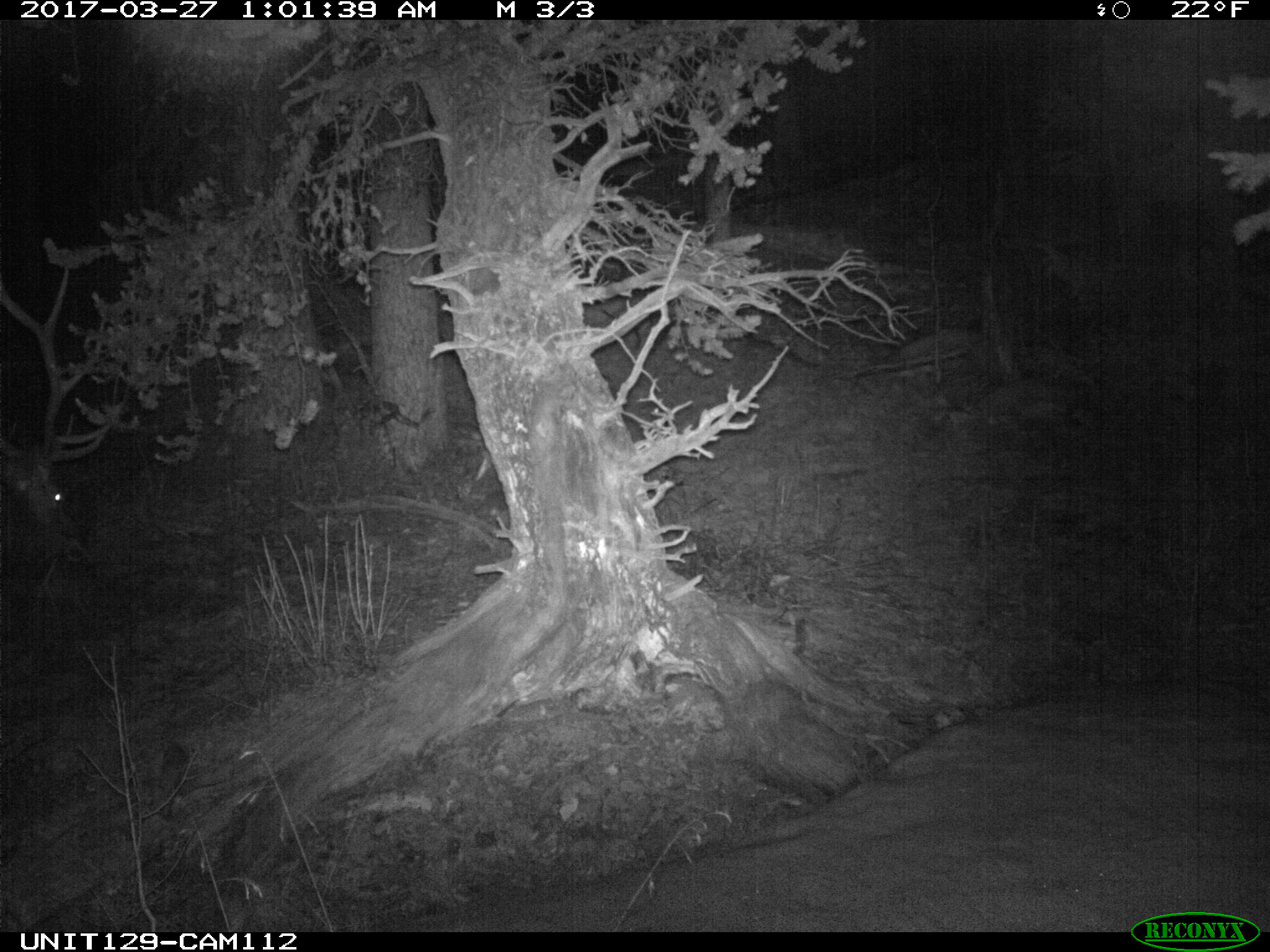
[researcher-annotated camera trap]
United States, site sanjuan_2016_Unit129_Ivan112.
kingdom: Animalia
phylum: Chordata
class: Mammalia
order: Artiodactyla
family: Cervidae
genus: Cervus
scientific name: Cervus elaphus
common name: red deer